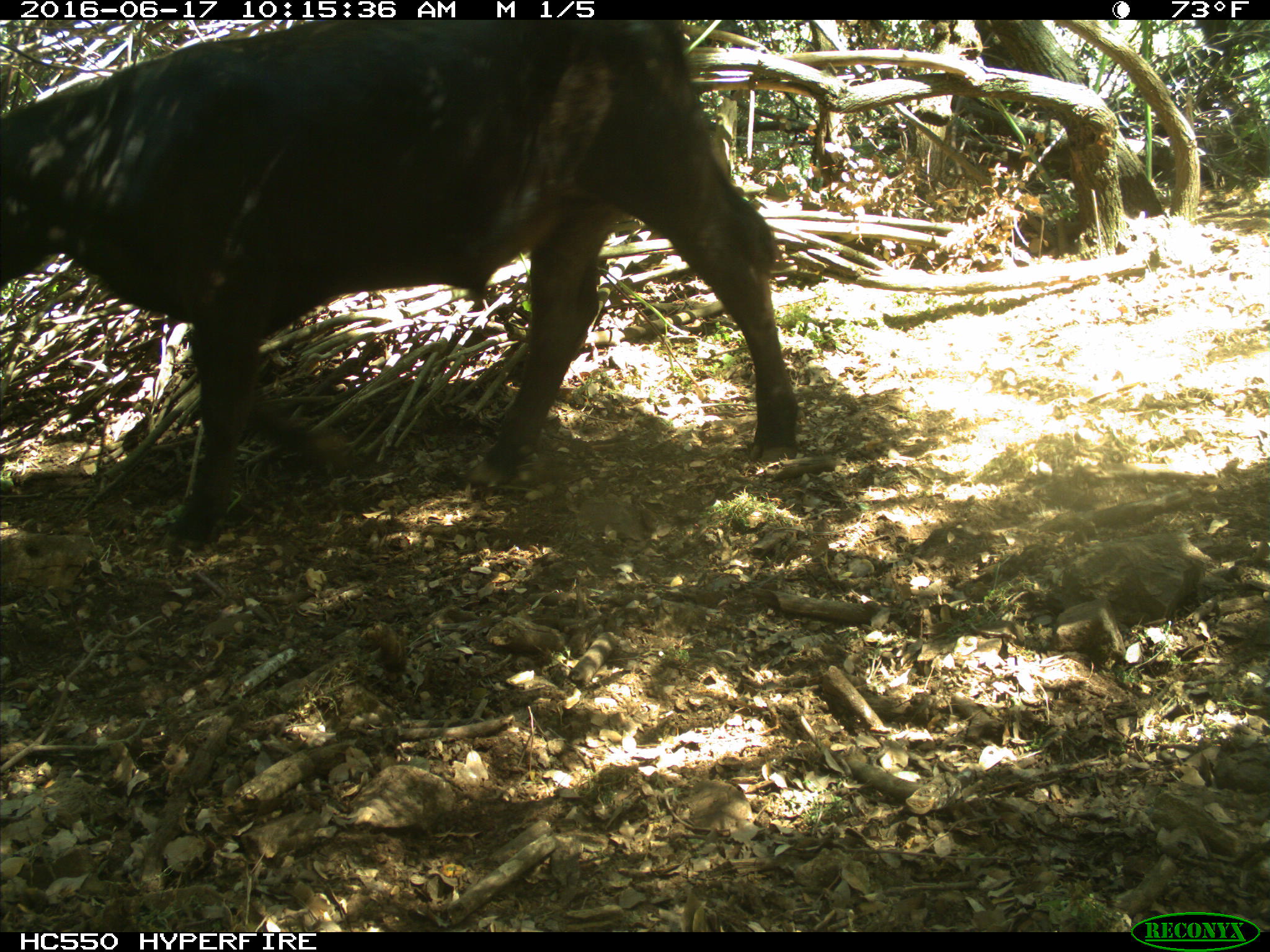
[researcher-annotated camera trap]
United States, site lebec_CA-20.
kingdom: Animalia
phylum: Chordata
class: Mammalia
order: Artiodactyla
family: Bovidae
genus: Bos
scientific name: Bos taurus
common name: domestic cow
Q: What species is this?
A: Bos taurus (domestic cow).